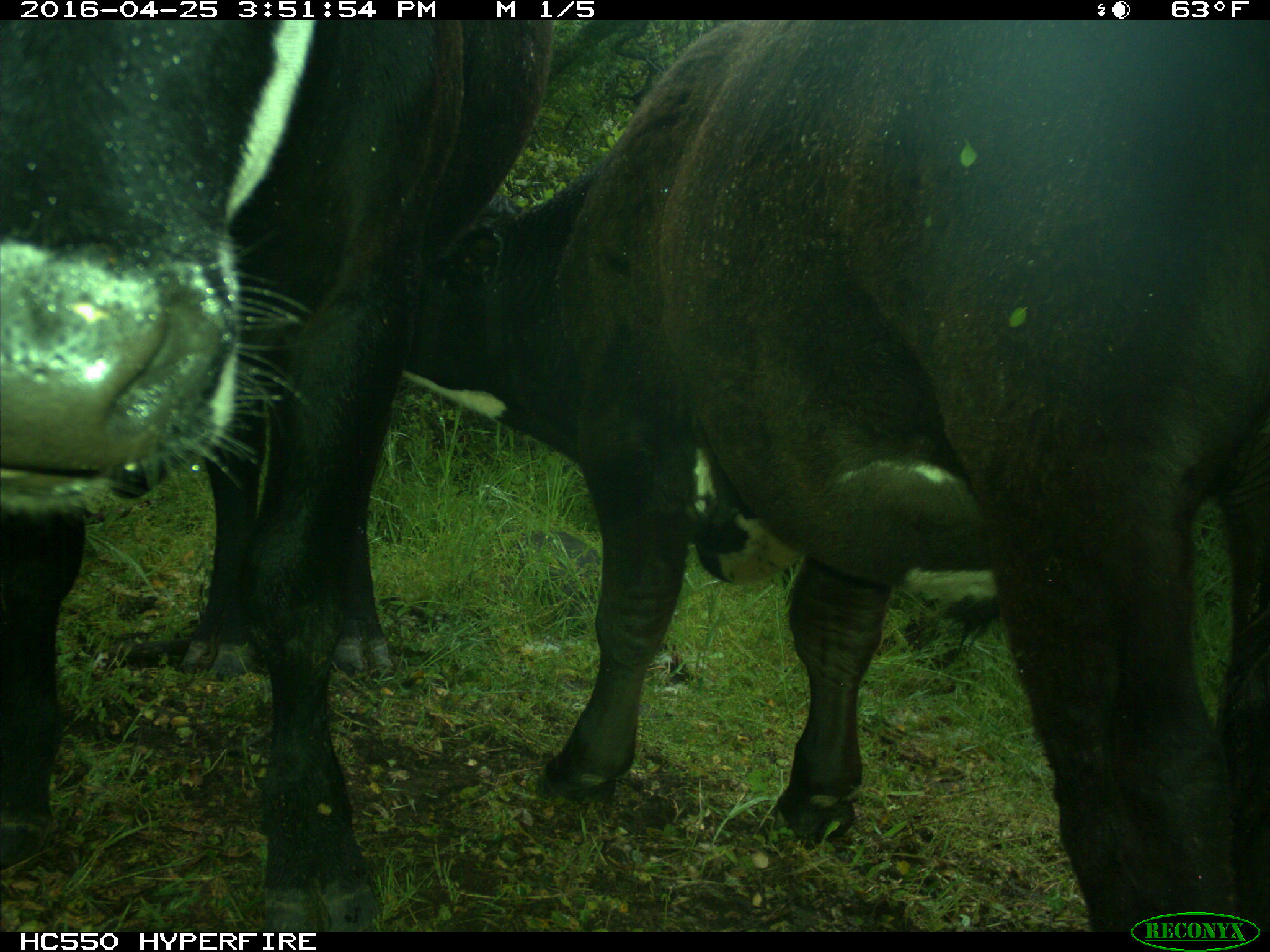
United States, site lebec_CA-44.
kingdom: Animalia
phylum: Chordata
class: Mammalia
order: Artiodactyla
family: Bovidae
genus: Bos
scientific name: Bos taurus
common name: domestic cow